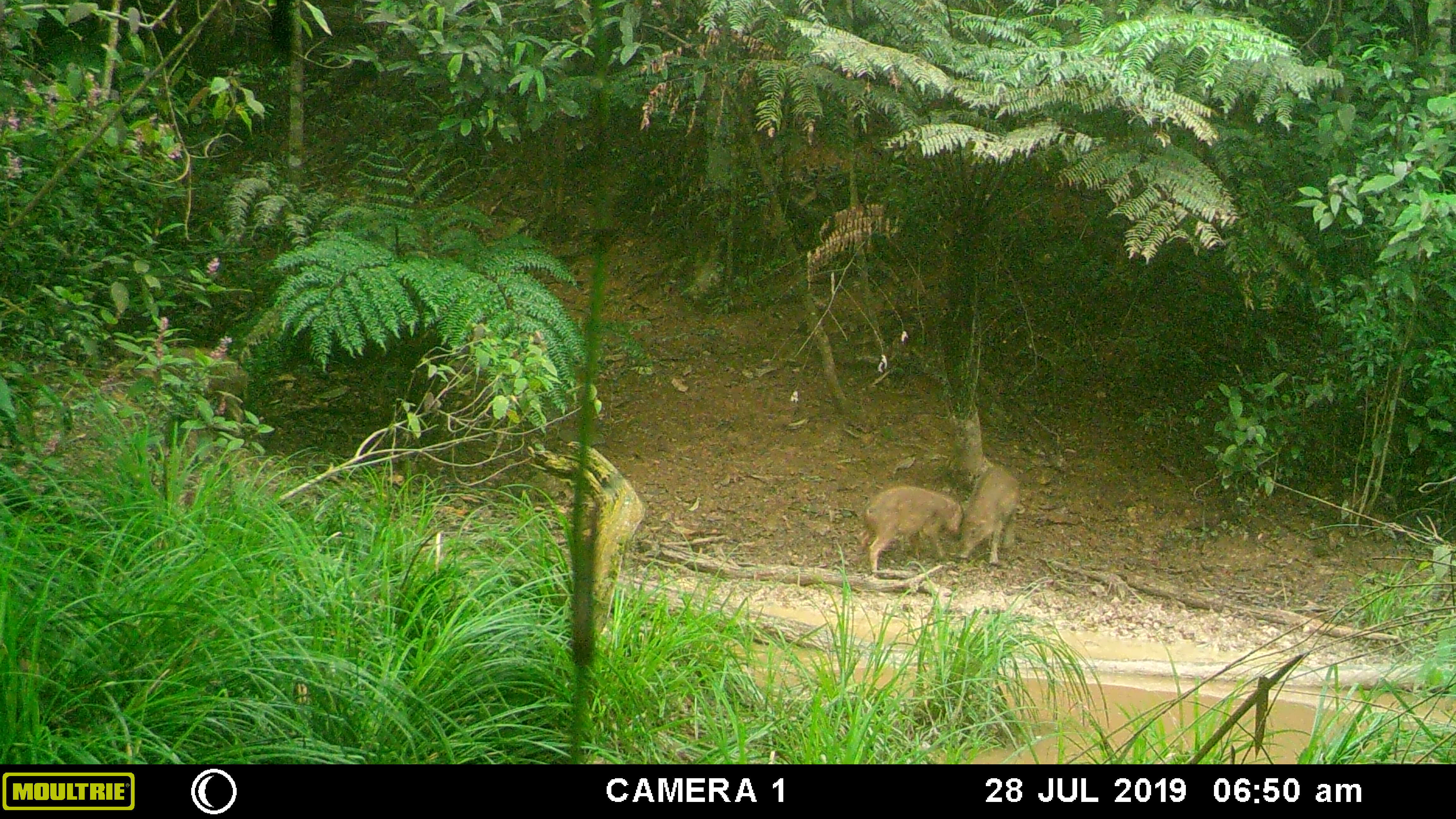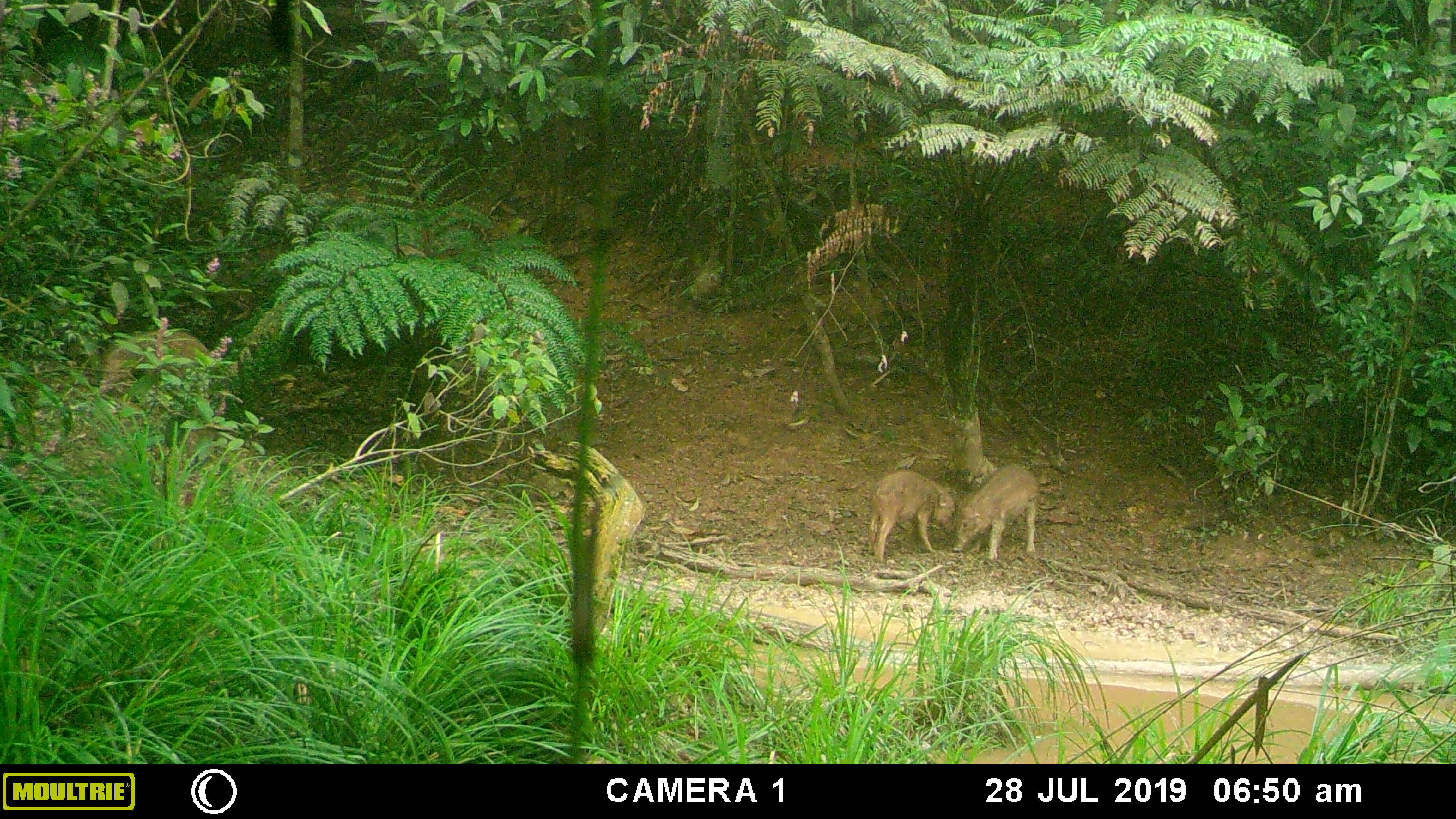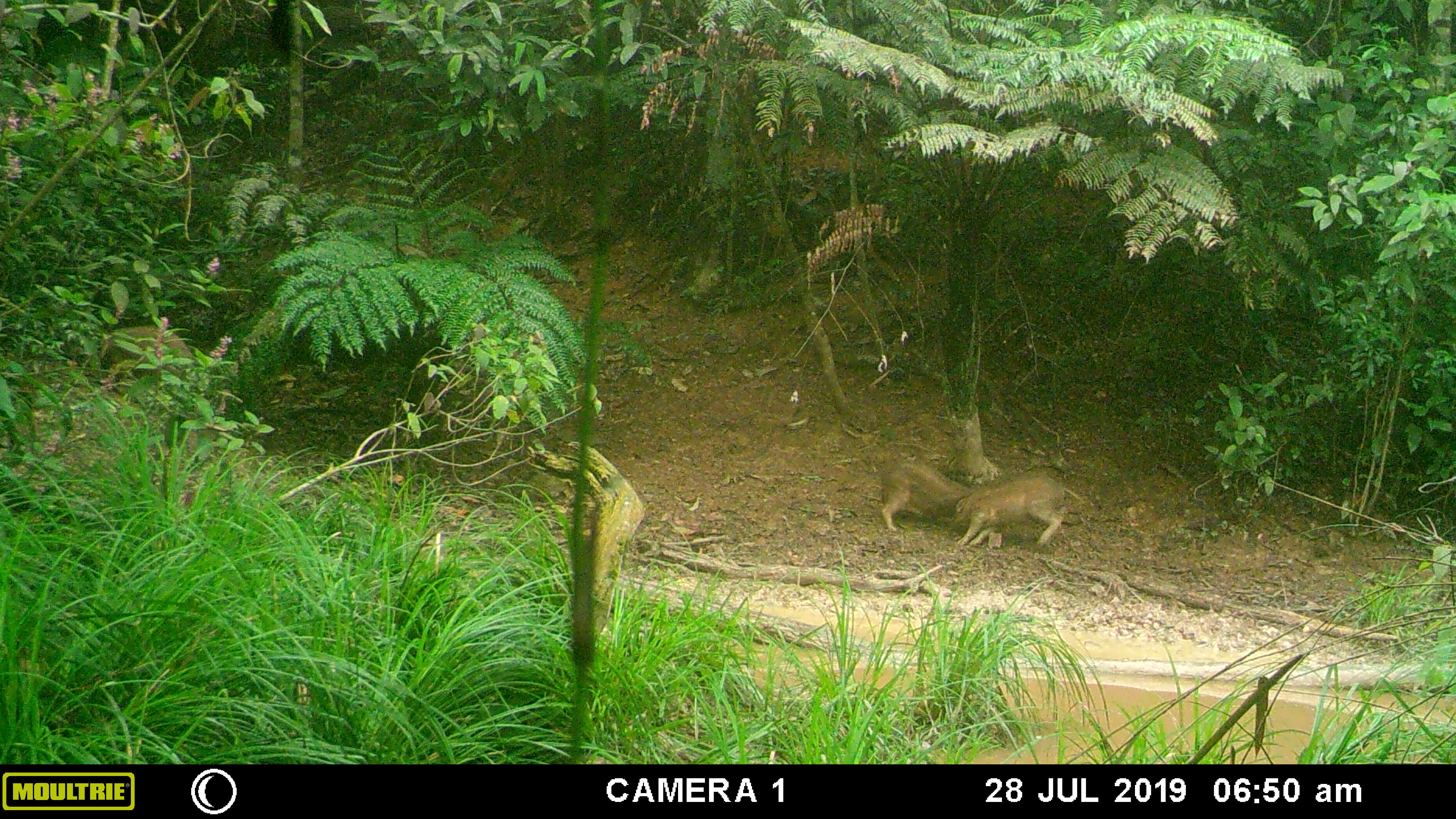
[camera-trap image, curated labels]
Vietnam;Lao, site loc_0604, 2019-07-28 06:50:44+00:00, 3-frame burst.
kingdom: Animalia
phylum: Chordata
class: Mammalia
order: Artiodactyla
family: Suidae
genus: Sus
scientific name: Sus scrofa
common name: eurasian wild pig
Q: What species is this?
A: Eurasian wild pig (Sus scrofa).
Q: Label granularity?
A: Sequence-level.